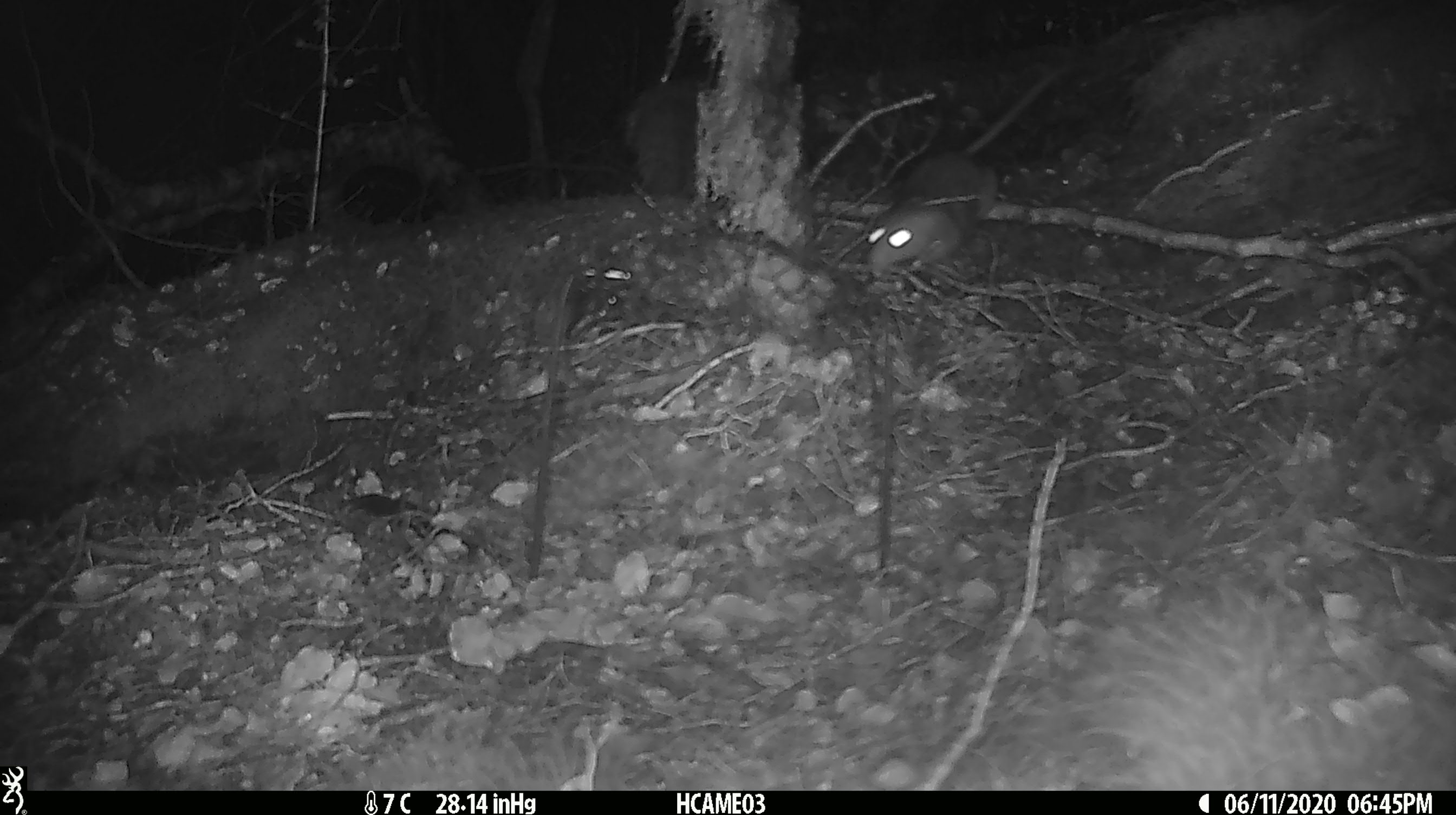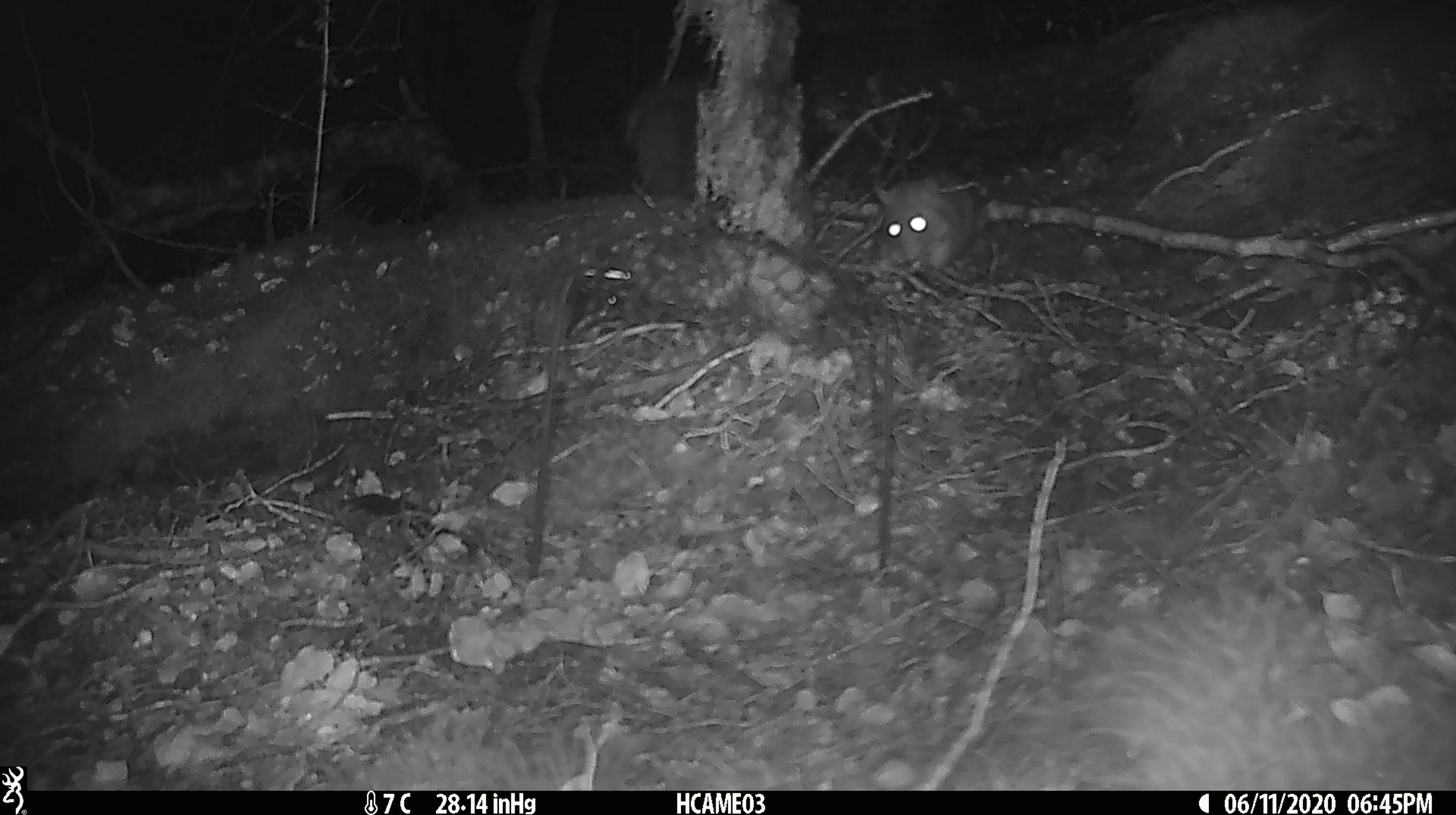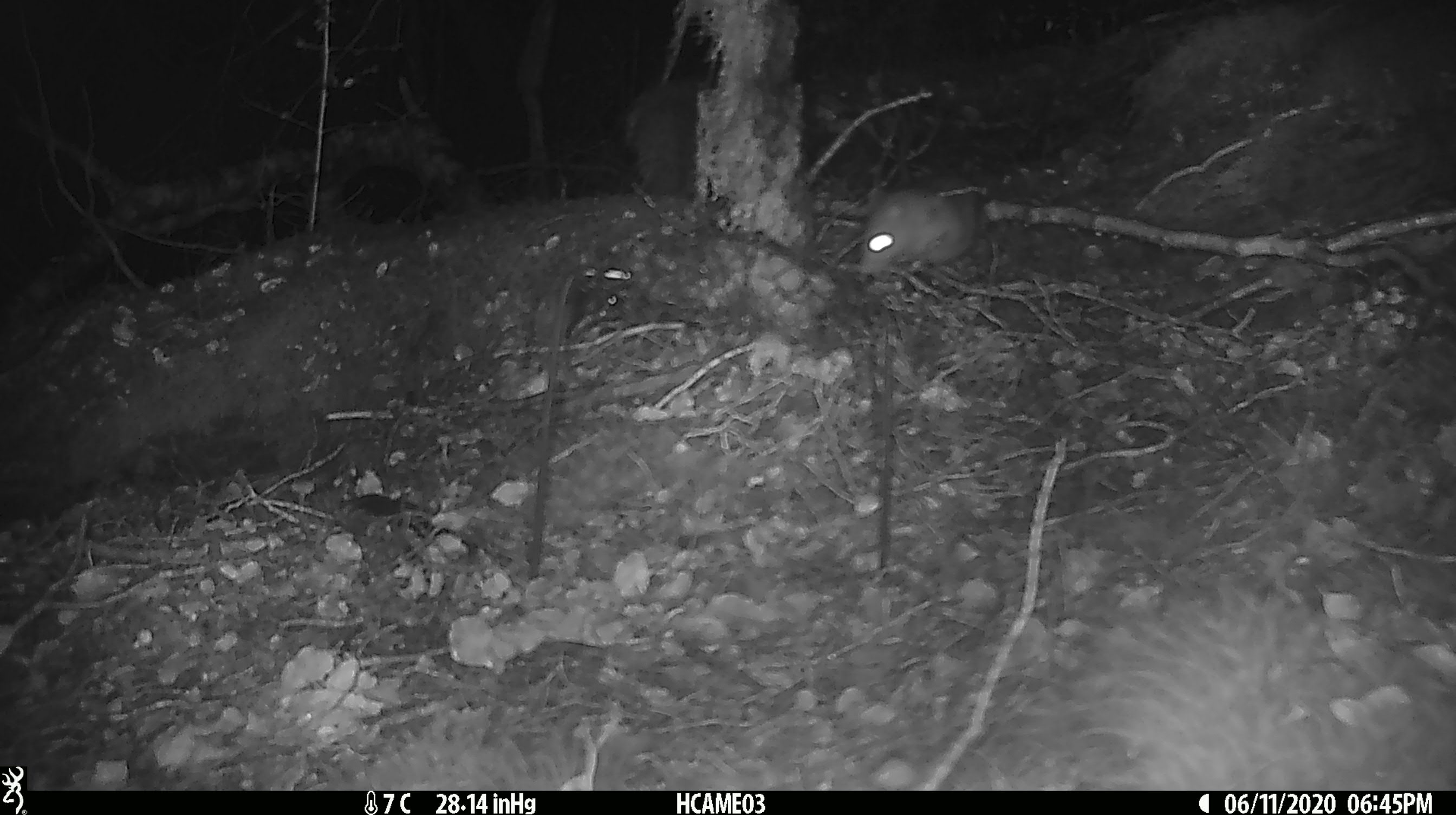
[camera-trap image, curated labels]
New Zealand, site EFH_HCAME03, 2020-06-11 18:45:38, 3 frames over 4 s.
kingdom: Animalia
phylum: Chordata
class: Mammalia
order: Rodentia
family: Muridae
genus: Rattus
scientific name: Rattus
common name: rat